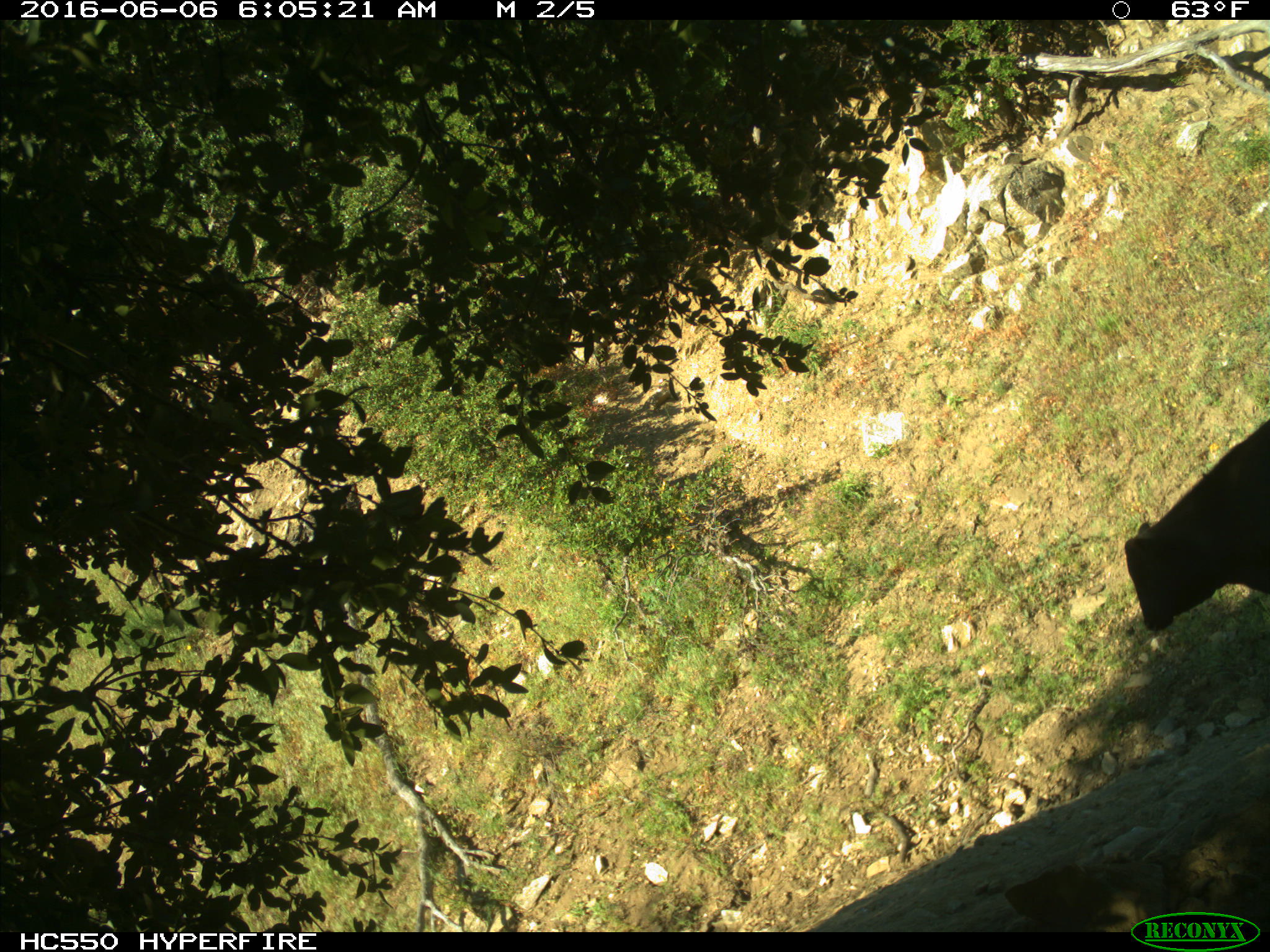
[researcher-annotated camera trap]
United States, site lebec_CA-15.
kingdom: Animalia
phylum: Chordata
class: Mammalia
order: Artiodactyla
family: Bovidae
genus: Bos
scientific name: Bos taurus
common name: domestic cow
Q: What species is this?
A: Bos taurus (domestic cow).